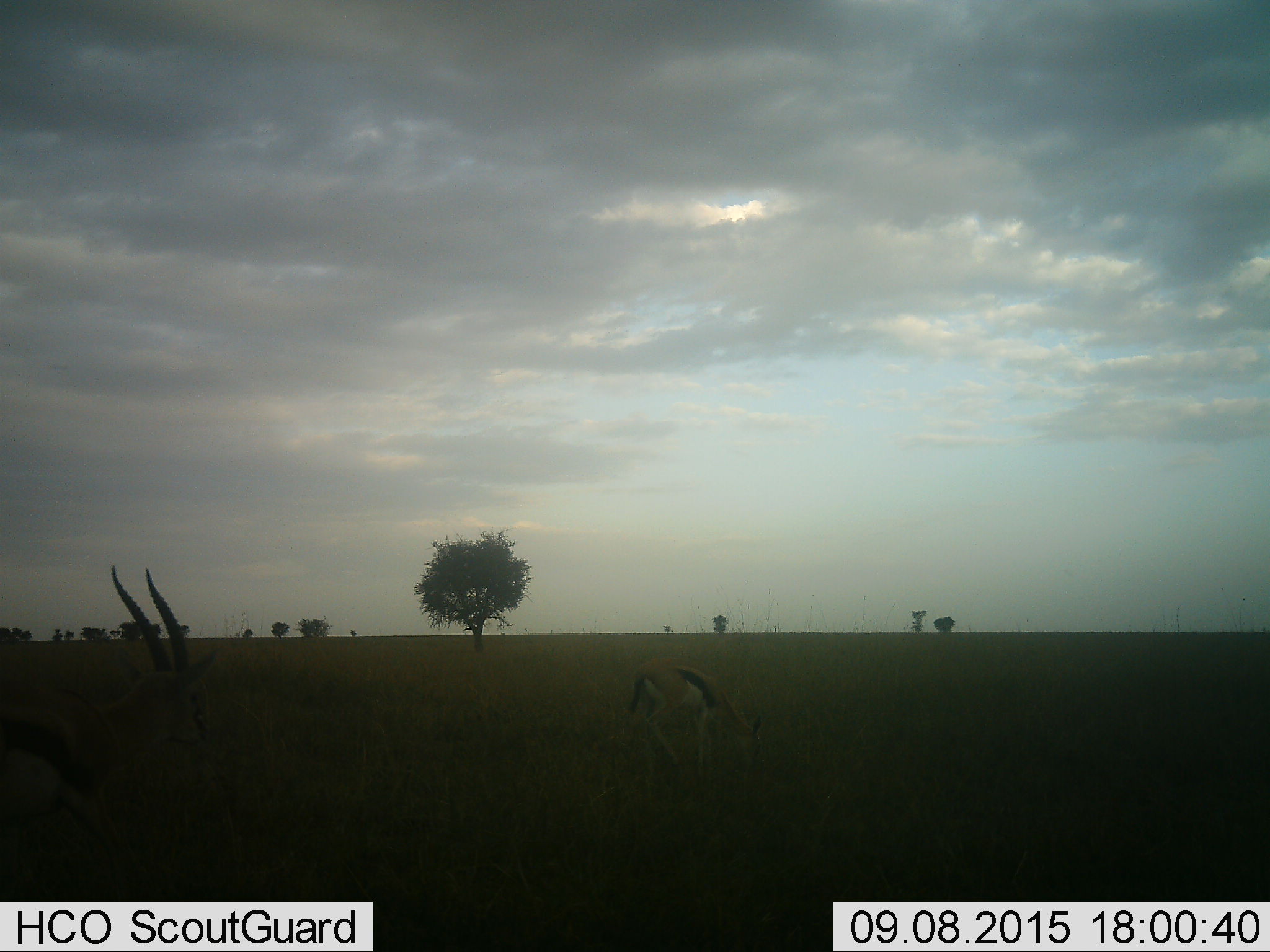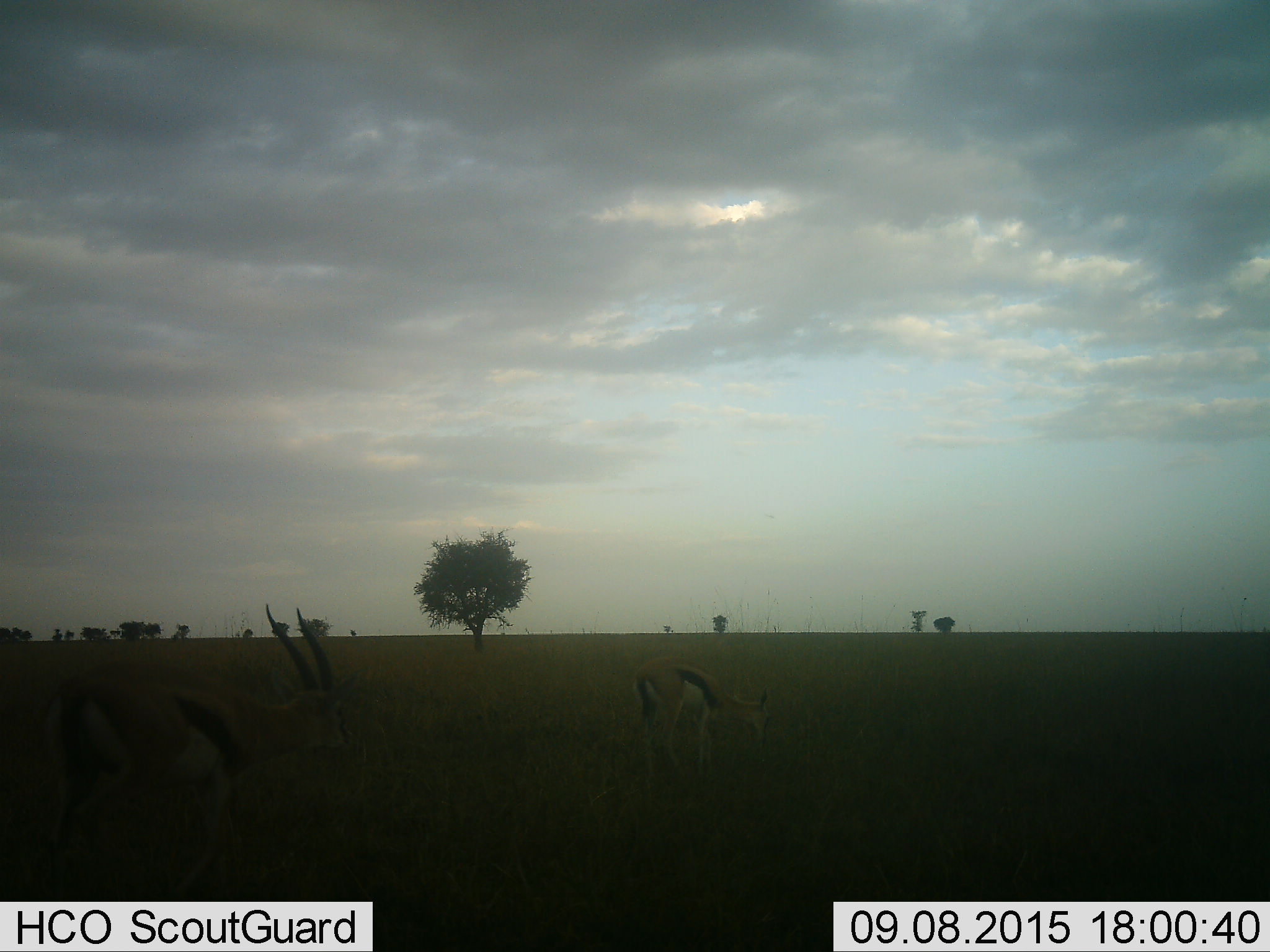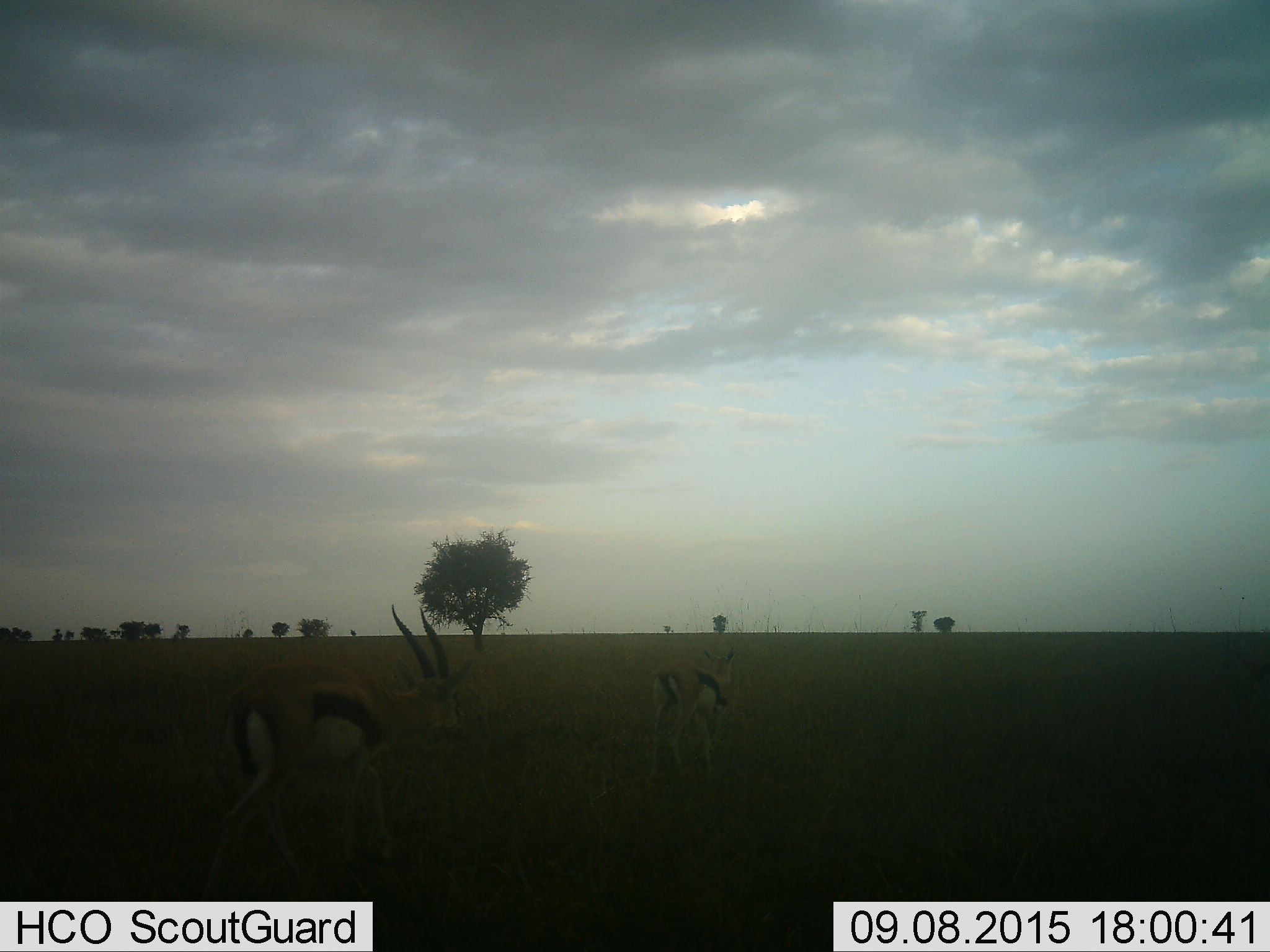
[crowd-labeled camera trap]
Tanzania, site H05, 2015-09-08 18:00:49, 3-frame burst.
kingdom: Animalia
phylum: Chordata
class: Mammalia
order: Artiodactyla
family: Bovidae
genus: Eudorcas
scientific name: Eudorcas thomsonii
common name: thomson's gazelle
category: gazellethomsons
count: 2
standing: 50%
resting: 0%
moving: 50%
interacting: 0%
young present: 0%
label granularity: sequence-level